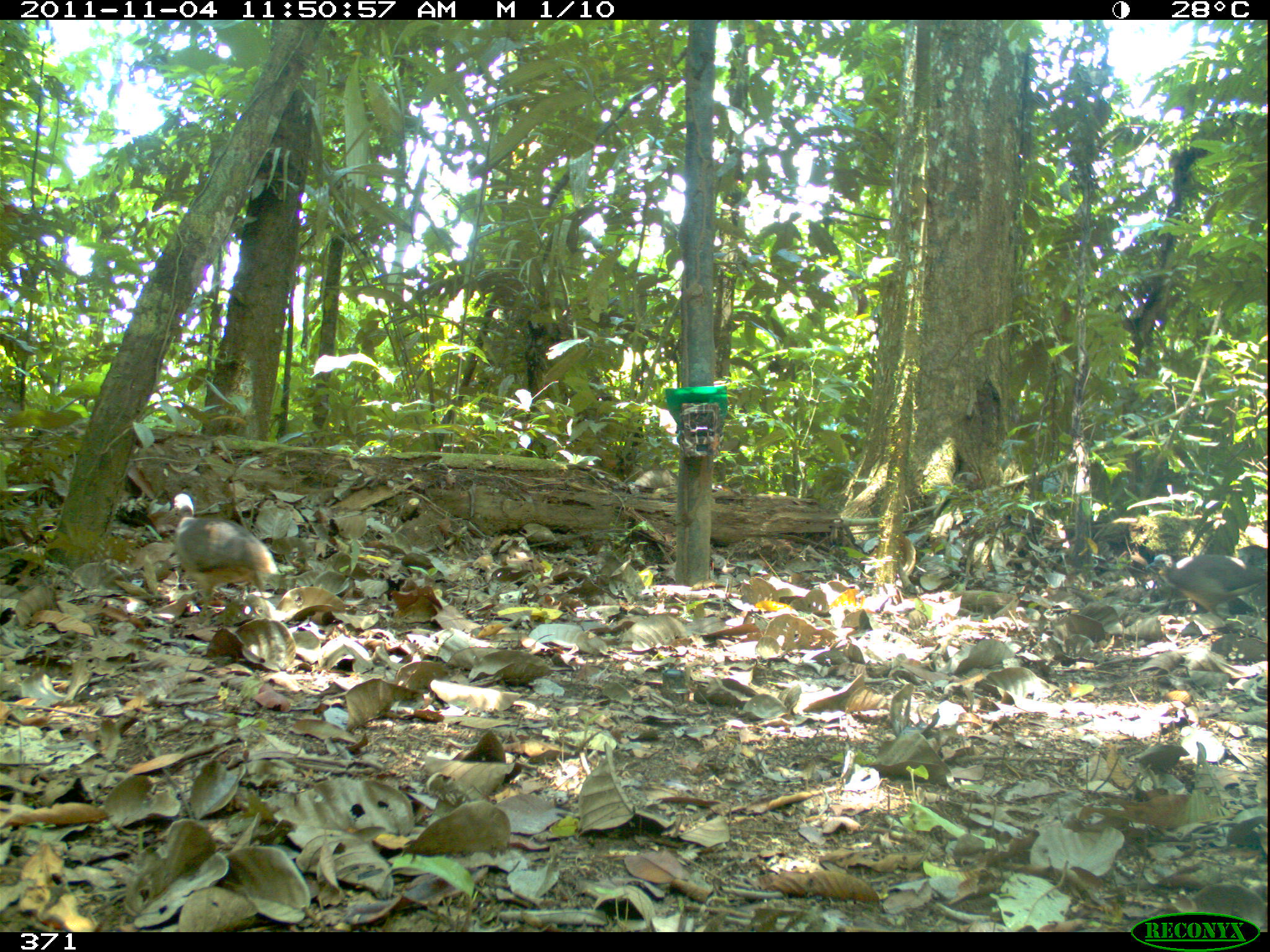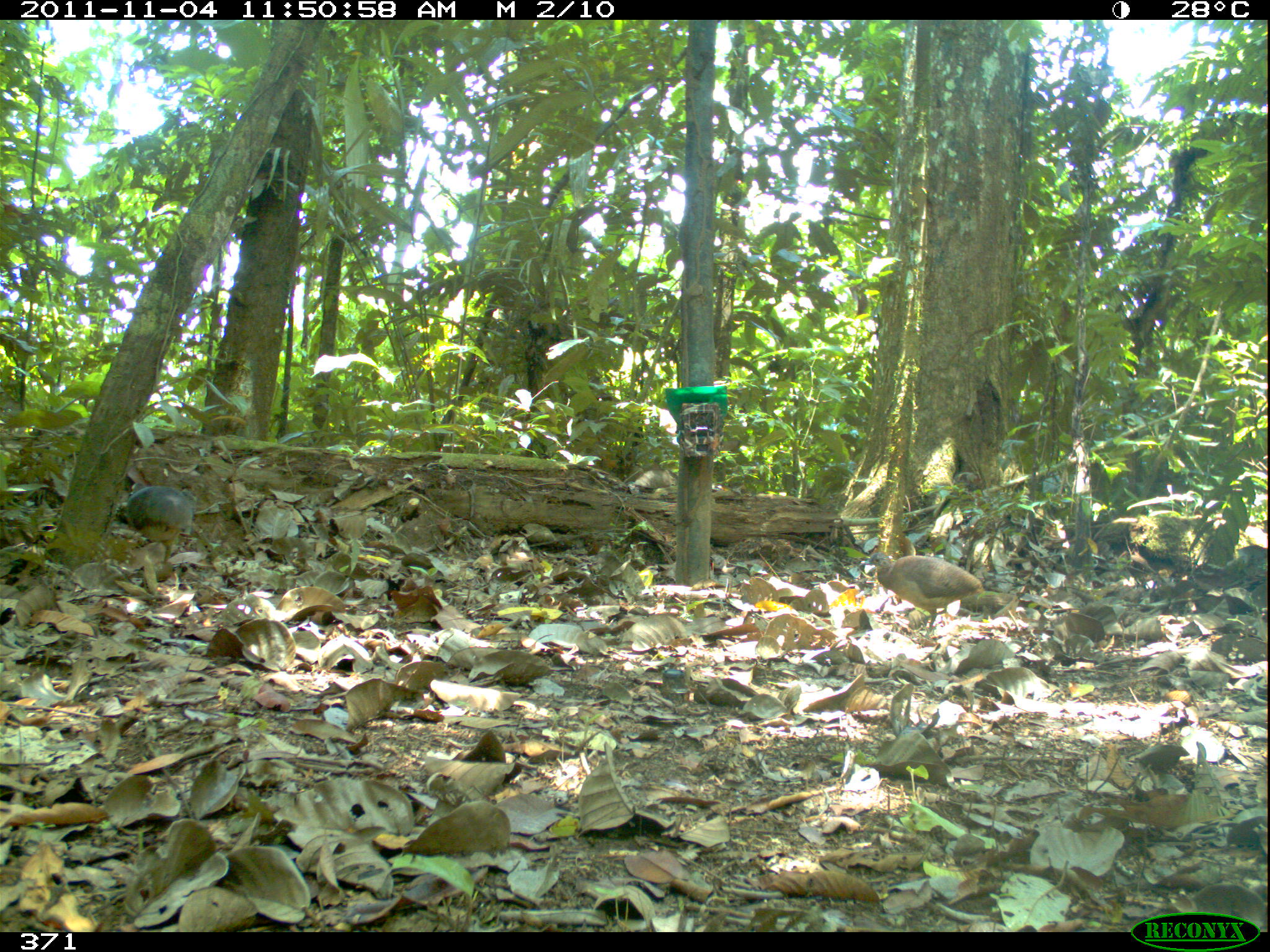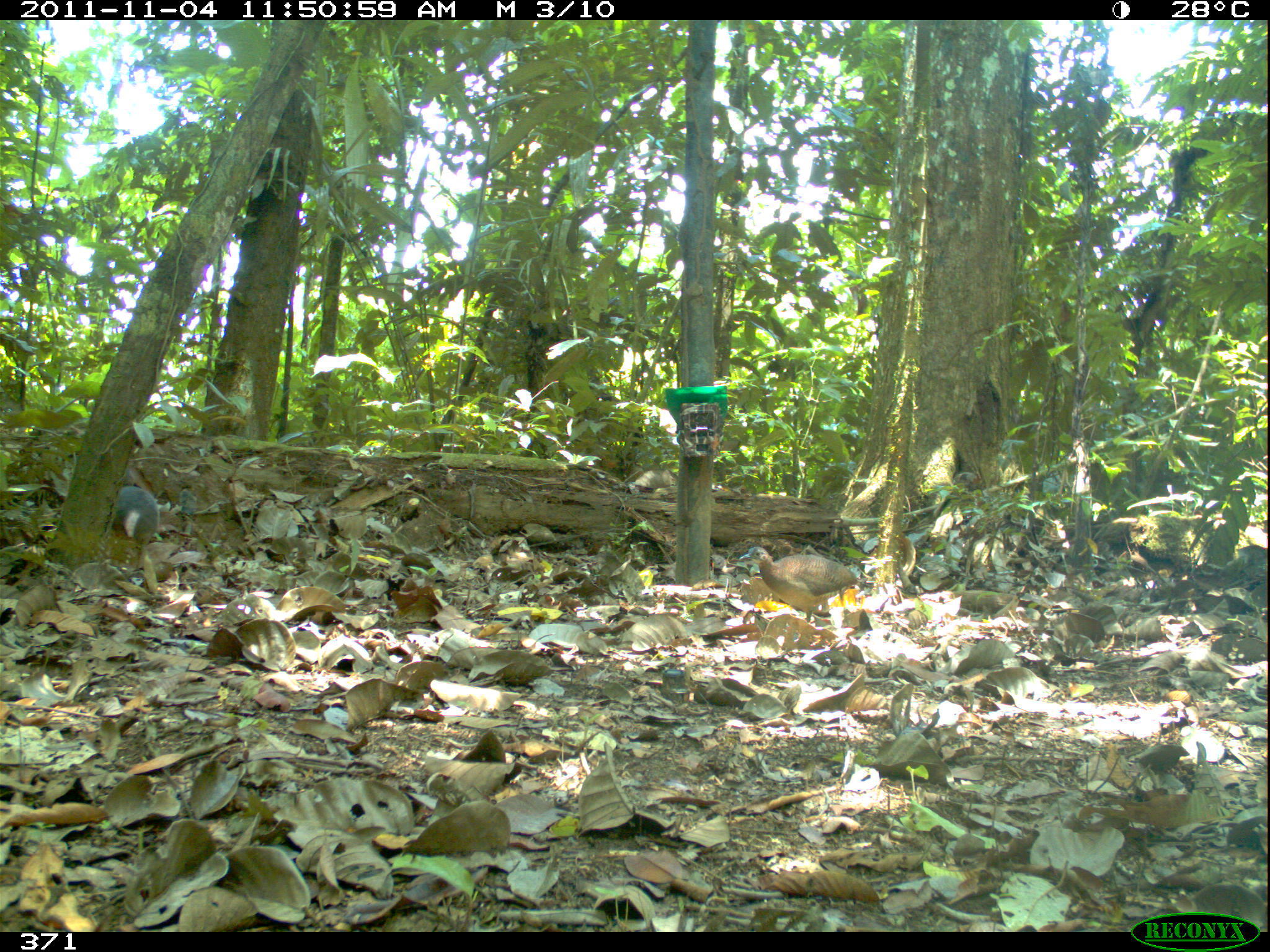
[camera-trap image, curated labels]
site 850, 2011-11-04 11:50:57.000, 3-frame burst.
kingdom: Animalia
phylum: Chordata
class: Aves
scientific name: Aves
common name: bird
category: unknown bird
Unknown bird (bird) (Aves).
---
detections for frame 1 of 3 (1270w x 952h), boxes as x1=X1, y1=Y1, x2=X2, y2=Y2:
unknown bird: x1=166, y1=492, x2=281, y2=614; x1=1144, y1=553, x2=1267, y2=619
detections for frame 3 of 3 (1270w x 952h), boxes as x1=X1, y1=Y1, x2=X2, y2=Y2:
unknown bird: x1=738, y1=546, x2=869, y2=620; x1=111, y1=485, x2=160, y2=568